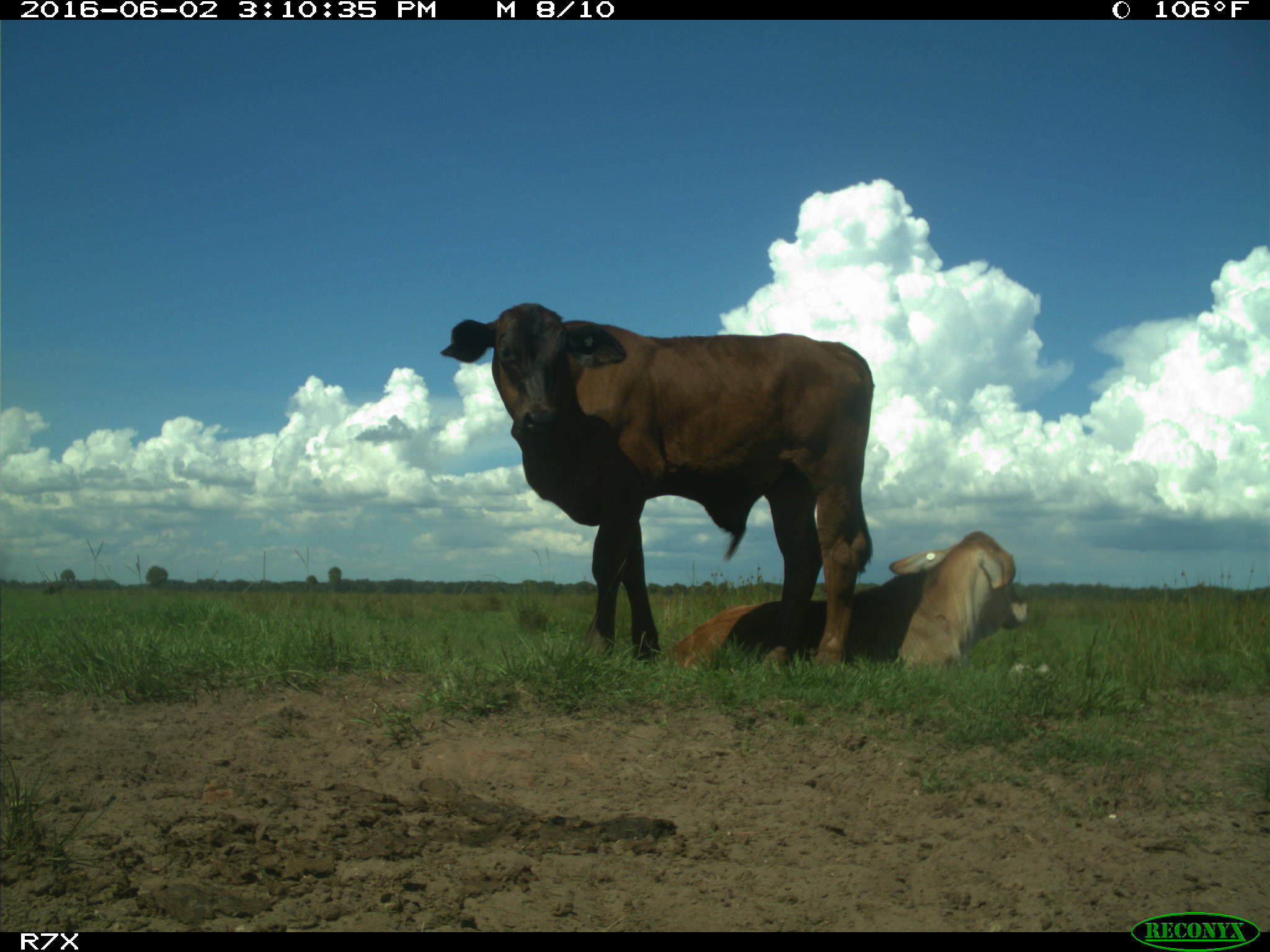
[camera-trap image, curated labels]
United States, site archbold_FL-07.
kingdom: Animalia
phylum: Chordata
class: Mammalia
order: Artiodactyla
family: Bovidae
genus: Bos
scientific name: Bos taurus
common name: domestic cow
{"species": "Bos taurus (domestic cow)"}